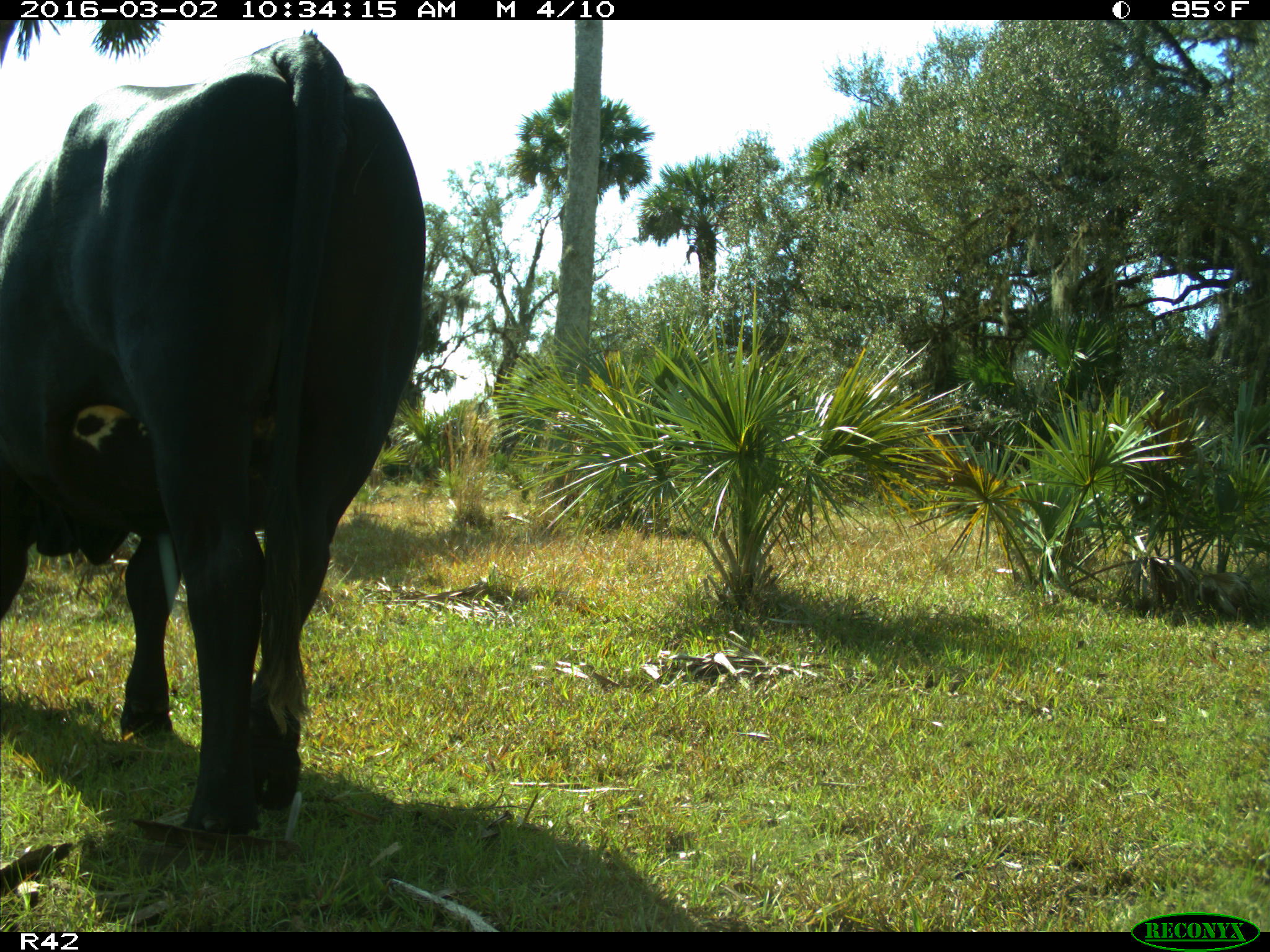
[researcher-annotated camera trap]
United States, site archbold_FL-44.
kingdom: Animalia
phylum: Chordata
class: Mammalia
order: Artiodactyla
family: Bovidae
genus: Bos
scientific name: Bos taurus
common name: domestic cow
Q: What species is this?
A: Bos taurus (domestic cow).